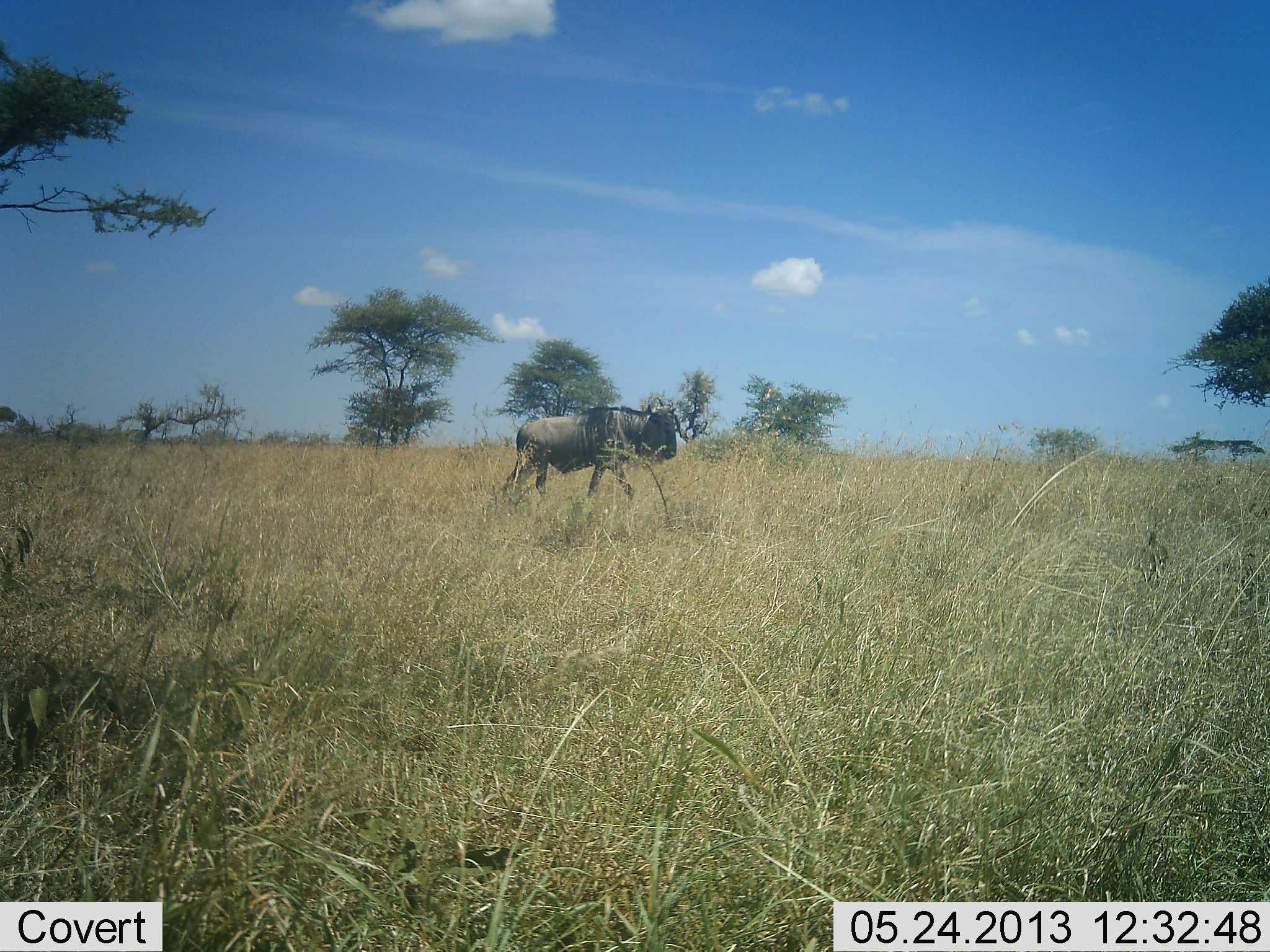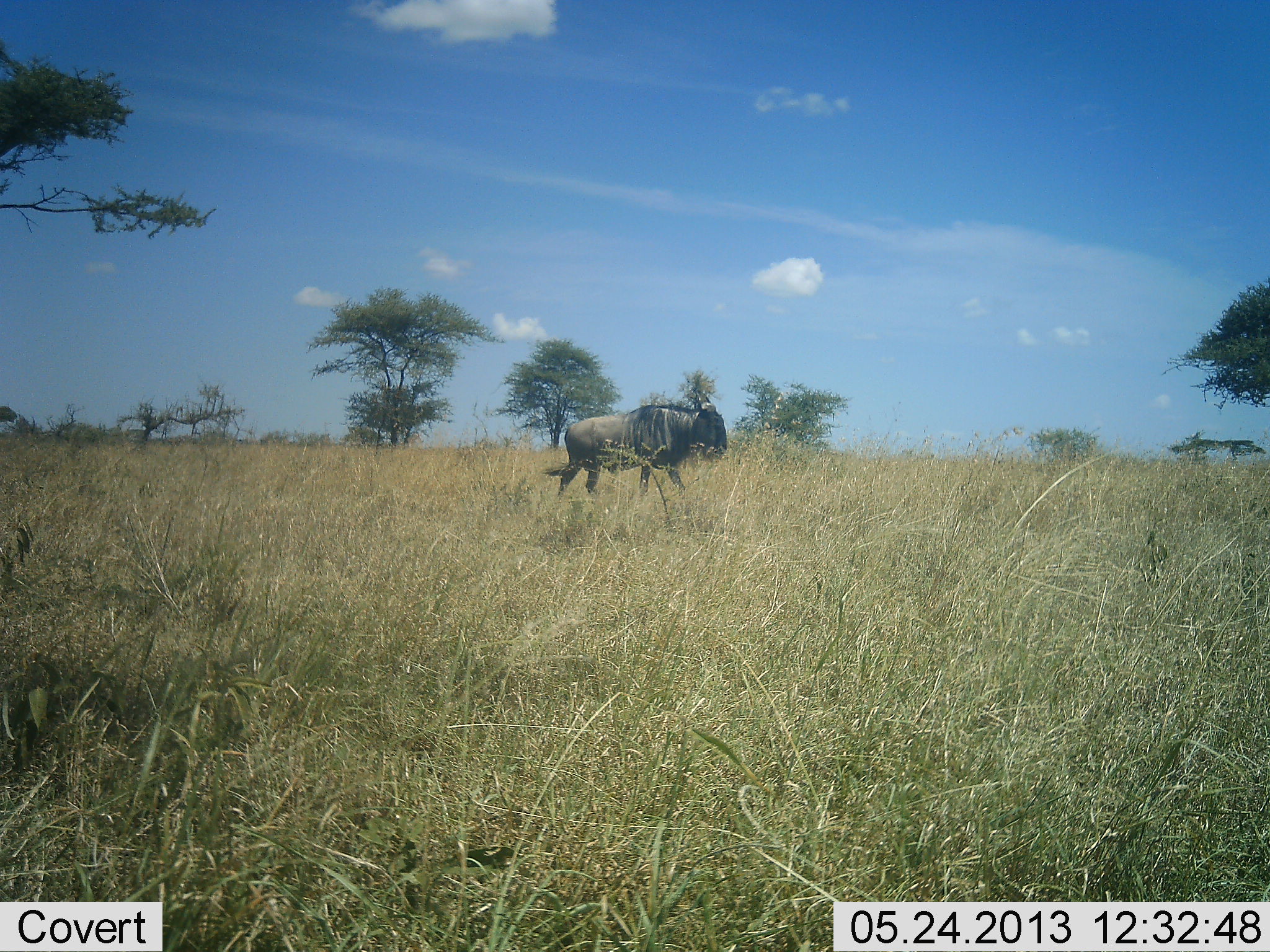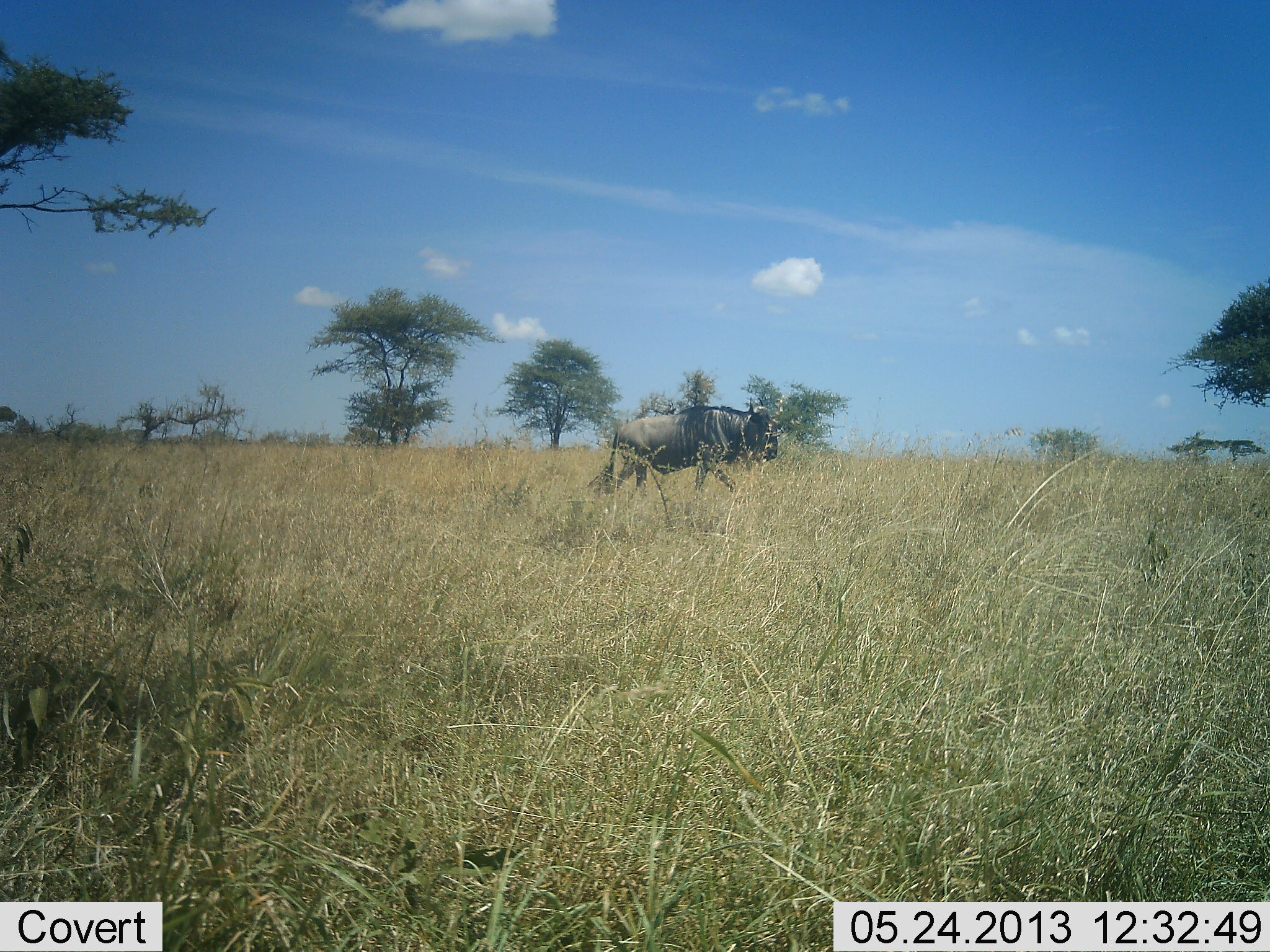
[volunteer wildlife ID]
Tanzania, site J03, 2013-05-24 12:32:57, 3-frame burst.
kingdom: Animalia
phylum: Chordata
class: Mammalia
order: Artiodactyla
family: Bovidae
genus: Connochaetes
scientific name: Connochaetes taurinus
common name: blue wildebeest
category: wildebeest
Wildebeest (blue wildebeest) (Connochaetes taurinus), count 1. Behavior (volunteer vote fractions): standing 10%, resting 0%, moving 90%, interacting 0%. Young present (vote fraction): 0%. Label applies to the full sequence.